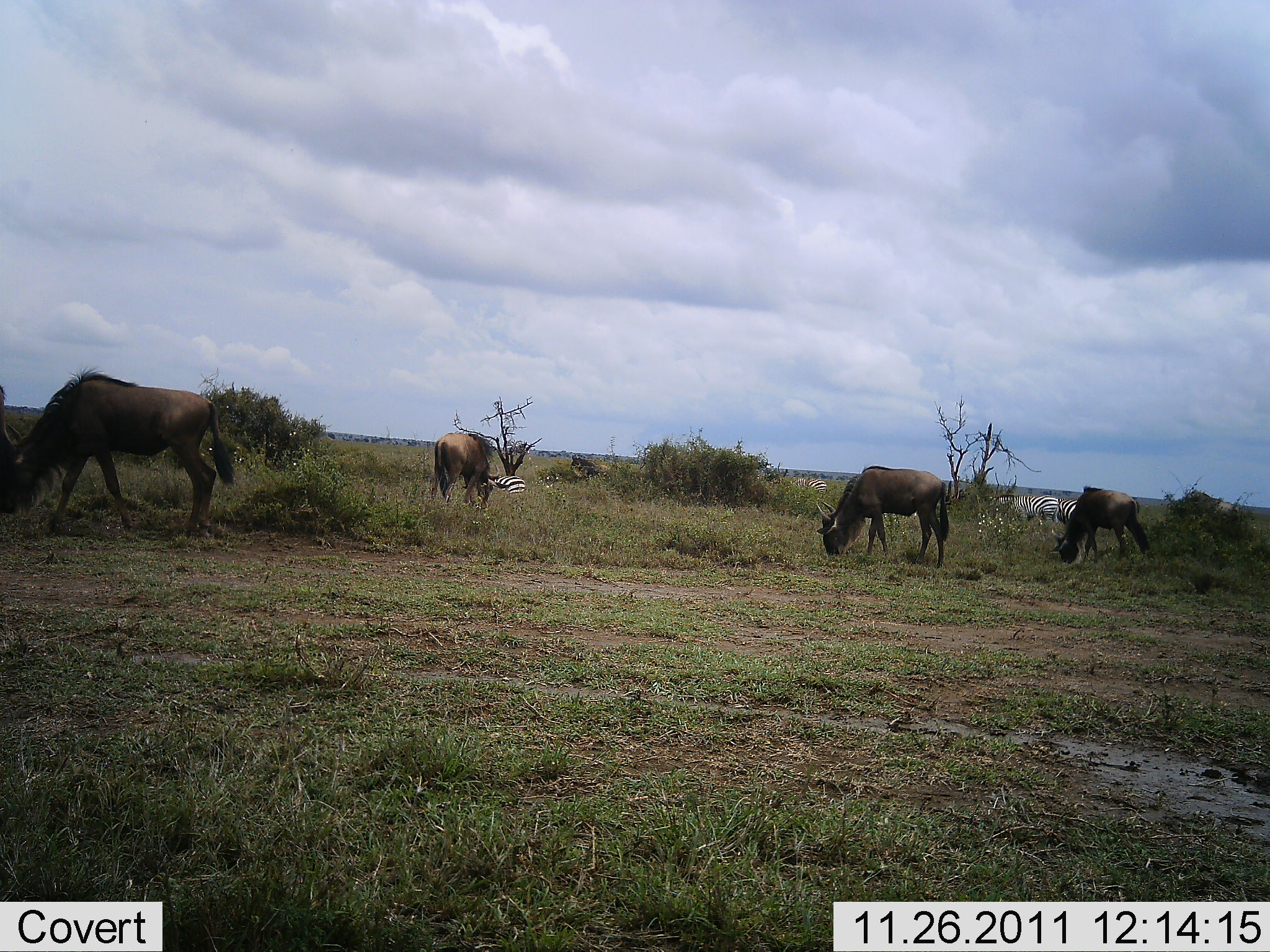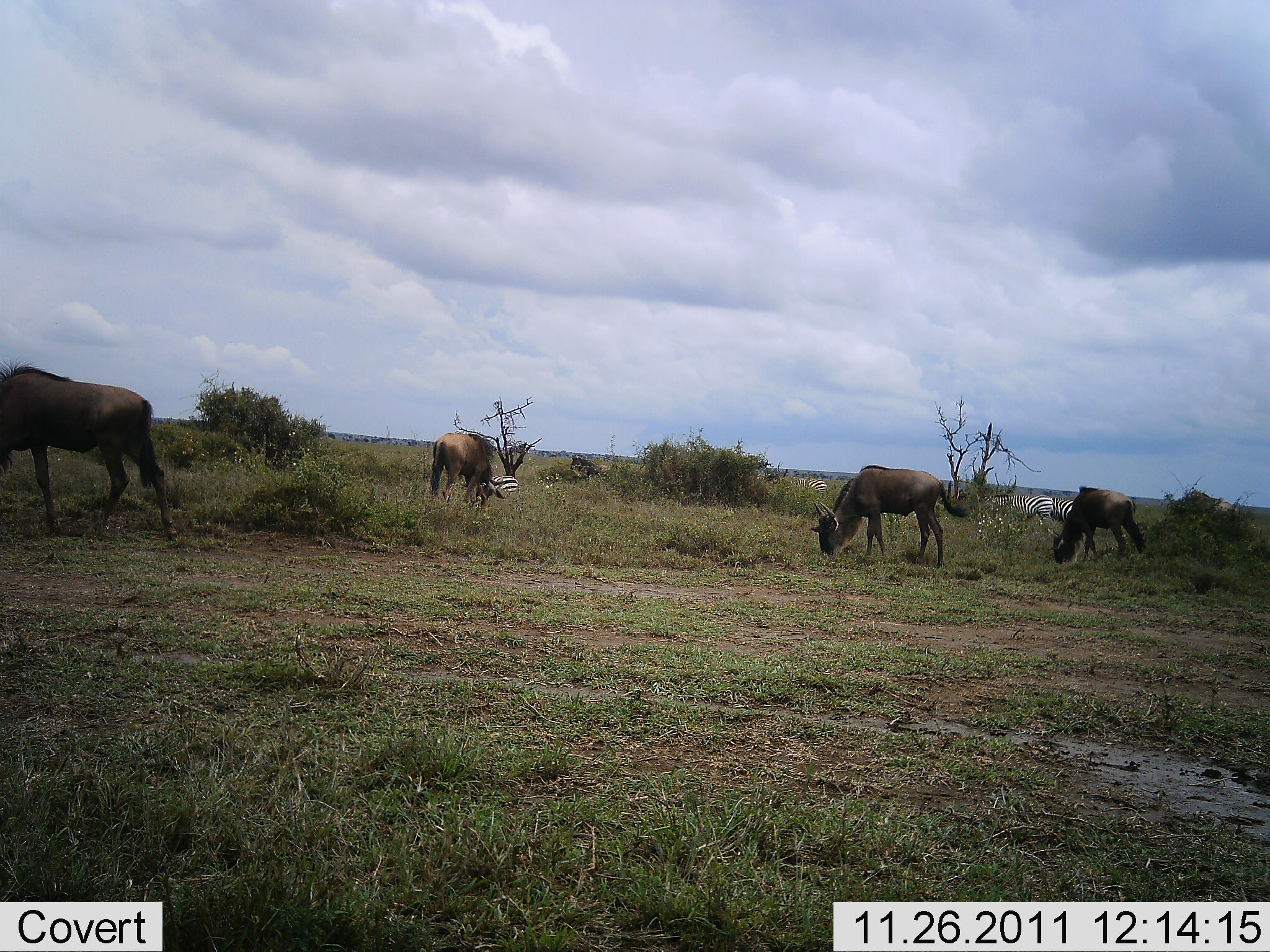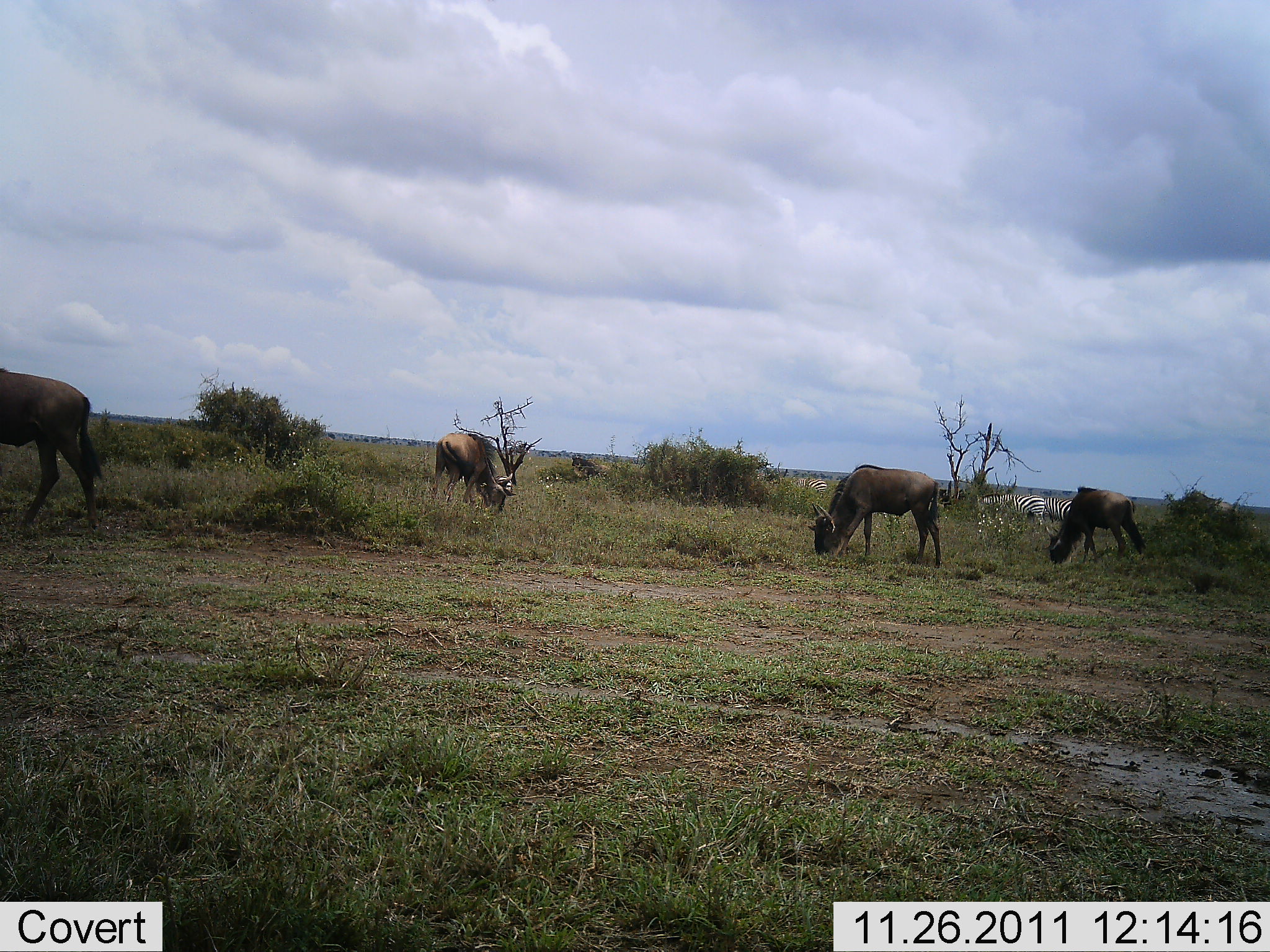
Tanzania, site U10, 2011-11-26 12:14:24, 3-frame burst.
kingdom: Animalia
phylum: Chordata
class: Mammalia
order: Artiodactyla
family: Bovidae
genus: Connochaetes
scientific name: Connochaetes taurinus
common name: blue wildebeest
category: wildebeest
Wildebeest (blue wildebeest) (Connochaetes taurinus), count 4. Behavior (volunteer vote fractions): standing 31%, resting 0%, moving 31%, interacting 0%. Young present (vote fraction): 0%. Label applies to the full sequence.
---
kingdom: Animalia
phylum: Chordata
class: Mammalia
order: Perissodactyla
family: Equidae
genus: Equus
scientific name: Equus quagga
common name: plains zebra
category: zebra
Zebra (plains zebra) (Equus quagga), count 3. Behavior (volunteer vote fractions): standing 40%, resting 13%, moving 27%, interacting 0%. Young present (vote fraction): 0%. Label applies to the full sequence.